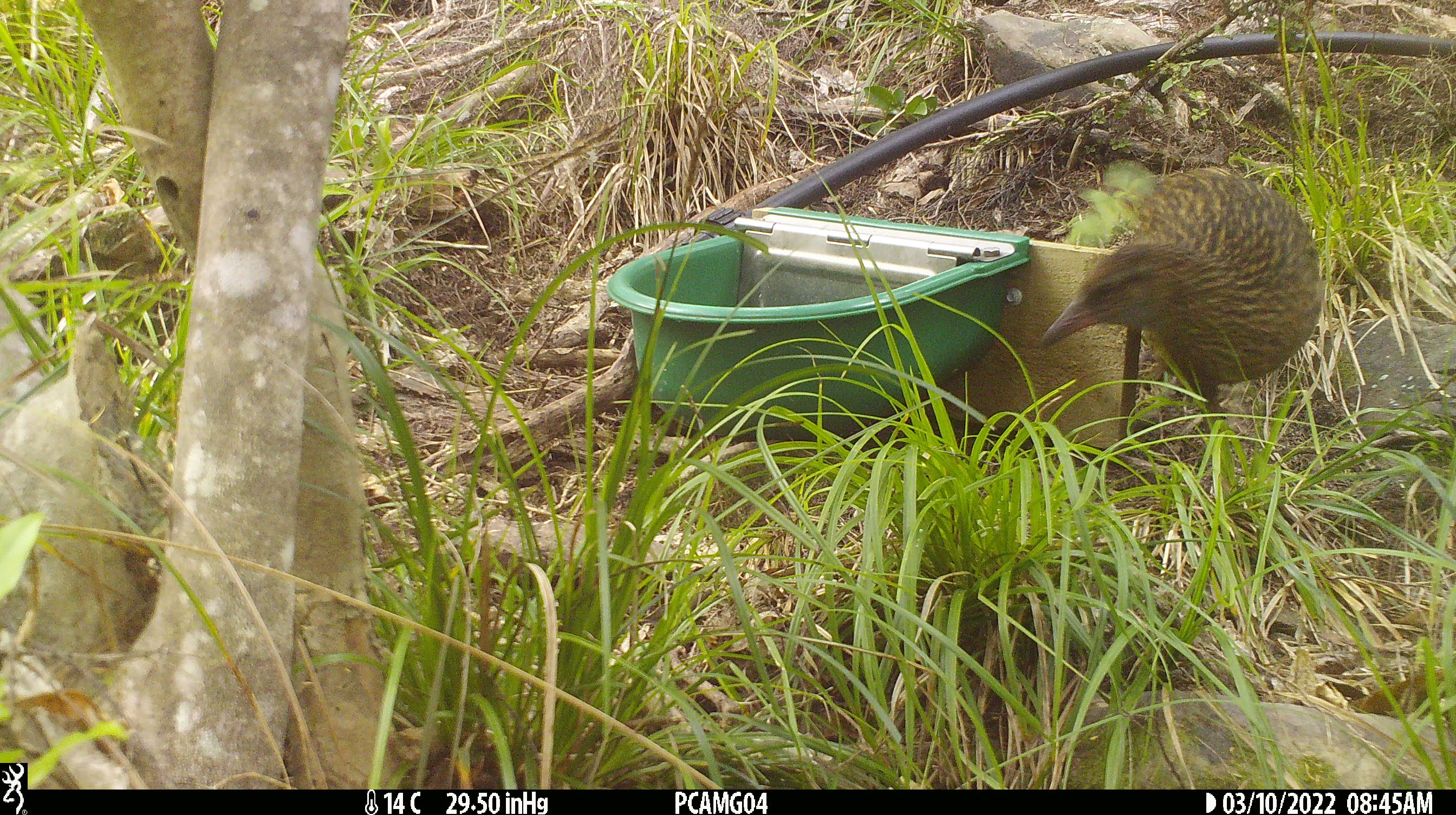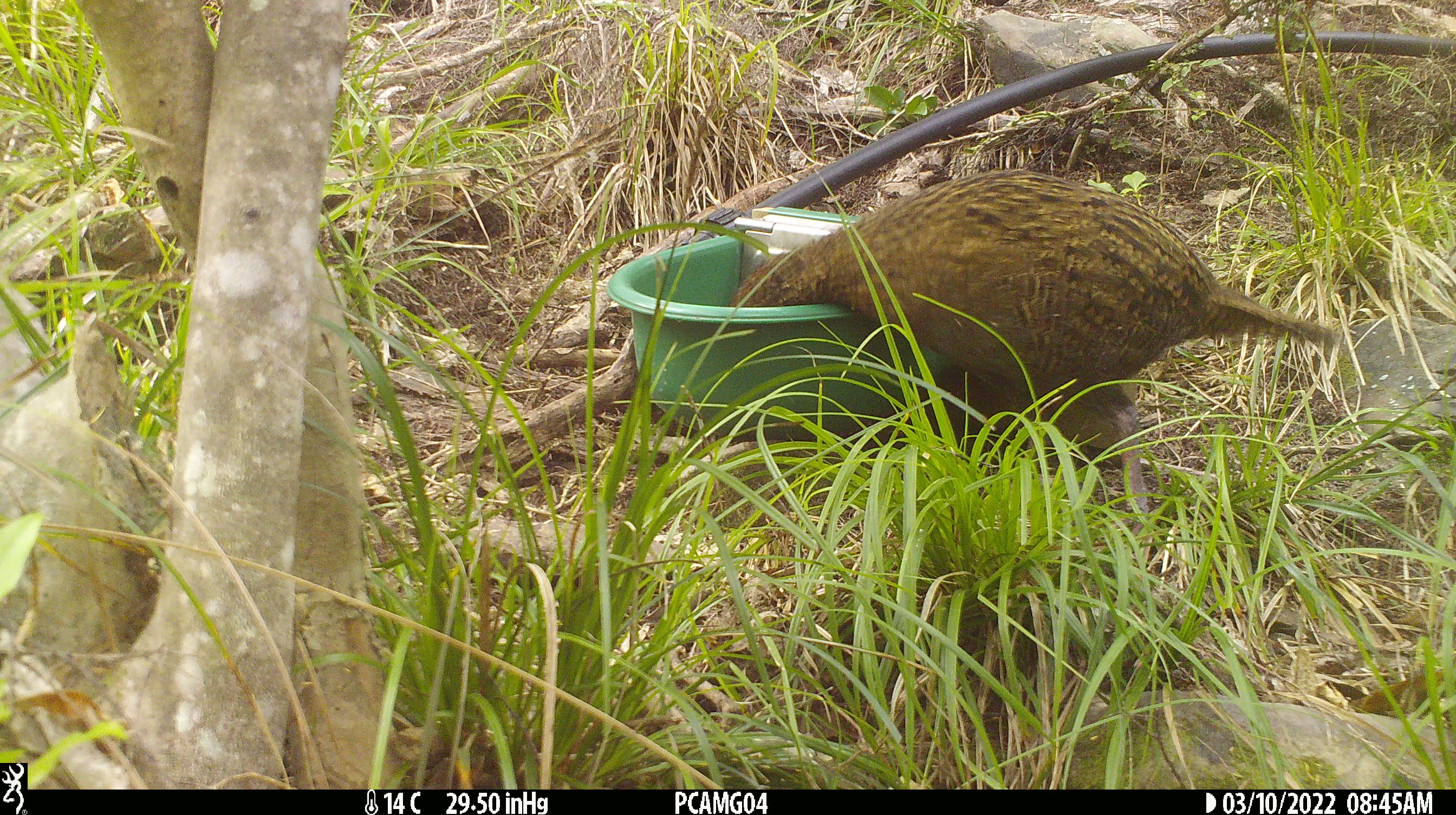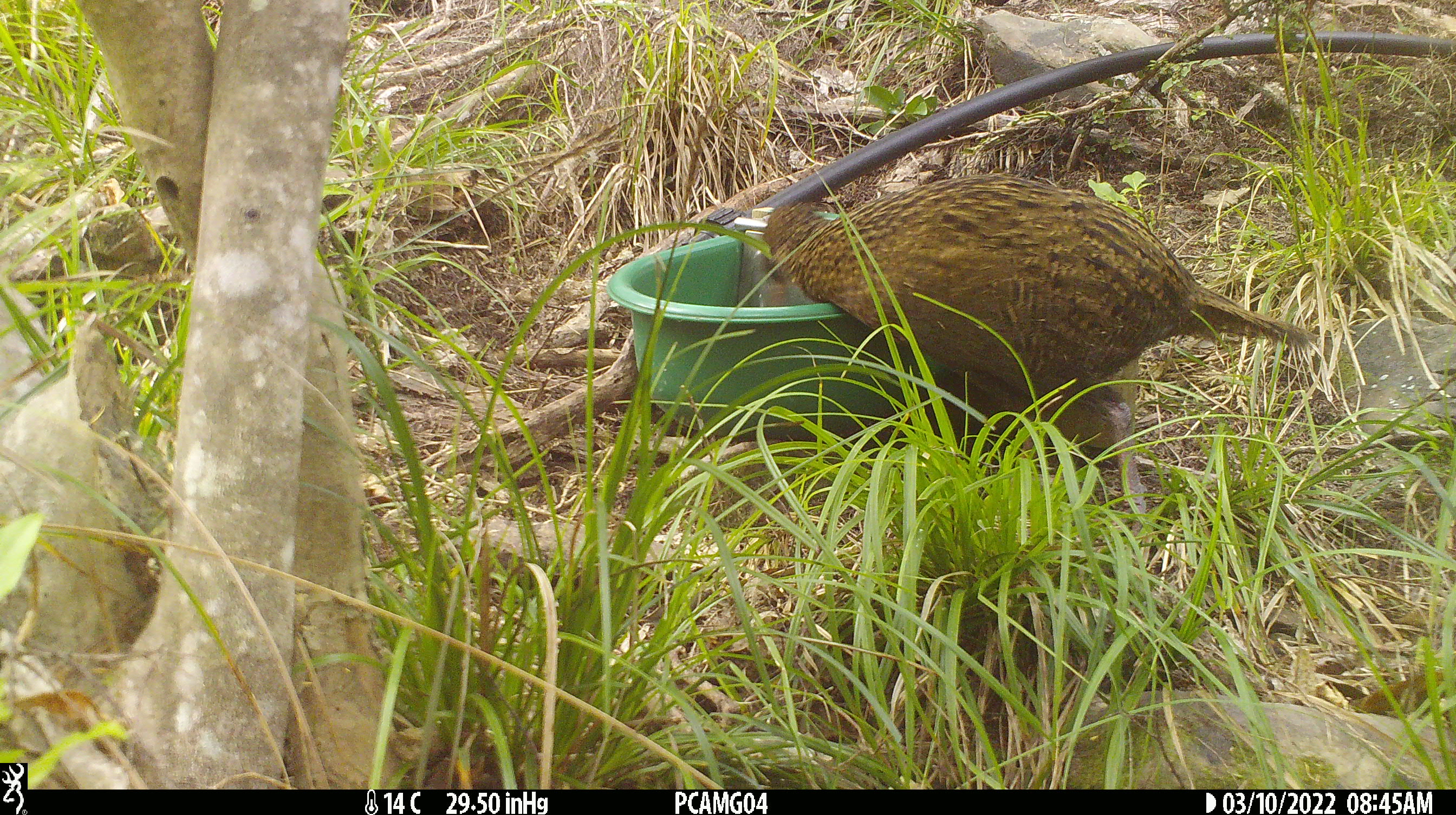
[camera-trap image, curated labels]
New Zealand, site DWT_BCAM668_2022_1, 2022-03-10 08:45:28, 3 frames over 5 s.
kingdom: Animalia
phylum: Chordata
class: Aves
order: Gruiformes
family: Rallidae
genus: Gallirallus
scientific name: Gallirallus australis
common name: weka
Weka (Gallirallus australis).